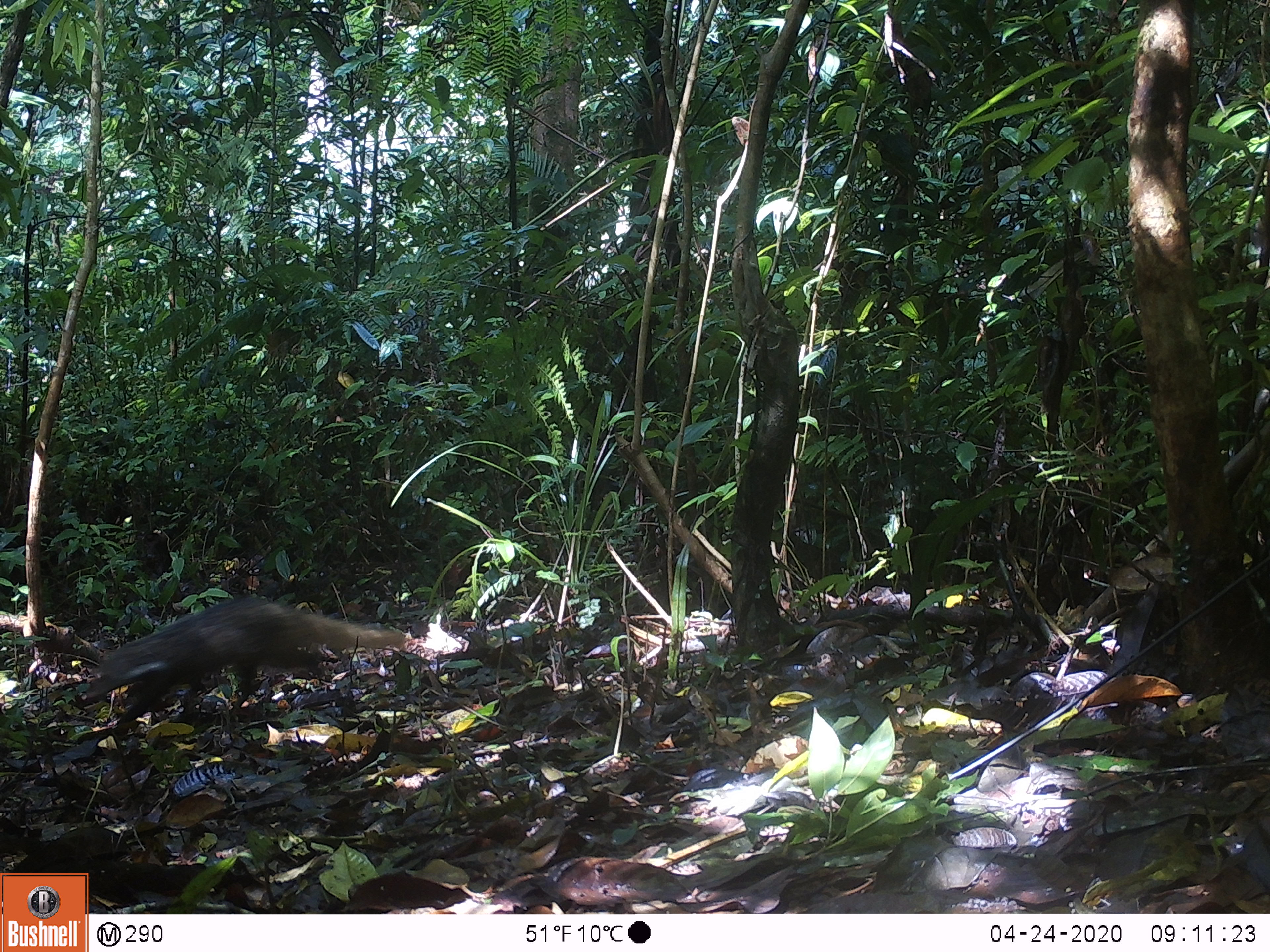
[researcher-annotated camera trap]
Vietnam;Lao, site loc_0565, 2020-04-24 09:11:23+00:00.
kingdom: Animalia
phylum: Chordata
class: Mammalia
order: Carnivora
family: Herpestidae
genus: Urva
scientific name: Urva urva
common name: crab-eating mongoose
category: crab eating mongoose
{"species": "crab eating mongoose (crab-eating mongoose) (Urva urva)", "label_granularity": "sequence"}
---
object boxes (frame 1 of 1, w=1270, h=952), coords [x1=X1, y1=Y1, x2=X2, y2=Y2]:
crab eating mongoose: [x1=82, y1=594, x2=408, y2=736]